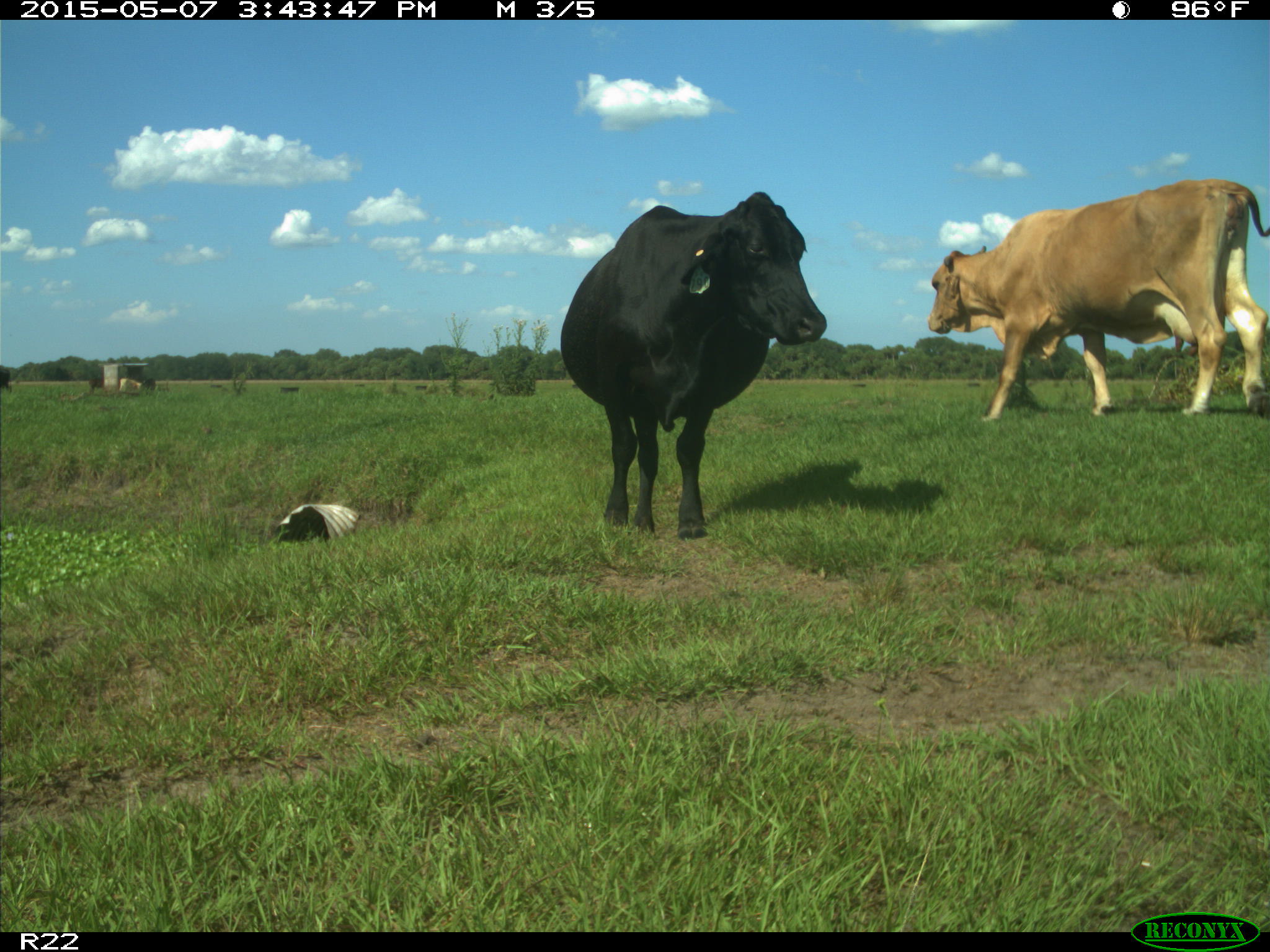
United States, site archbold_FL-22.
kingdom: Animalia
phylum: Chordata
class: Mammalia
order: Artiodactyla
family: Bovidae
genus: Bos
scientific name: Bos taurus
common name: domestic cow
Bos taurus (domestic cow).